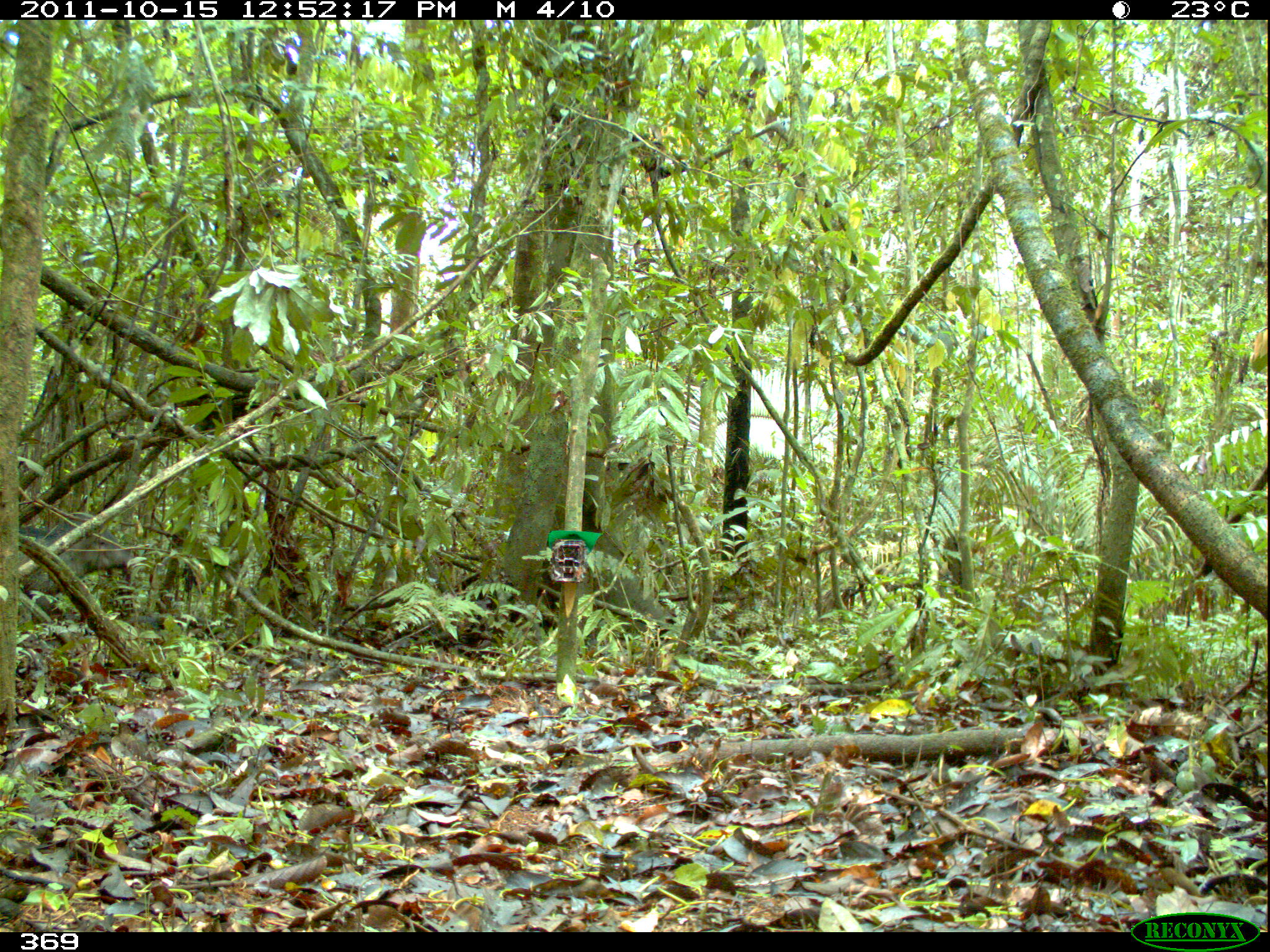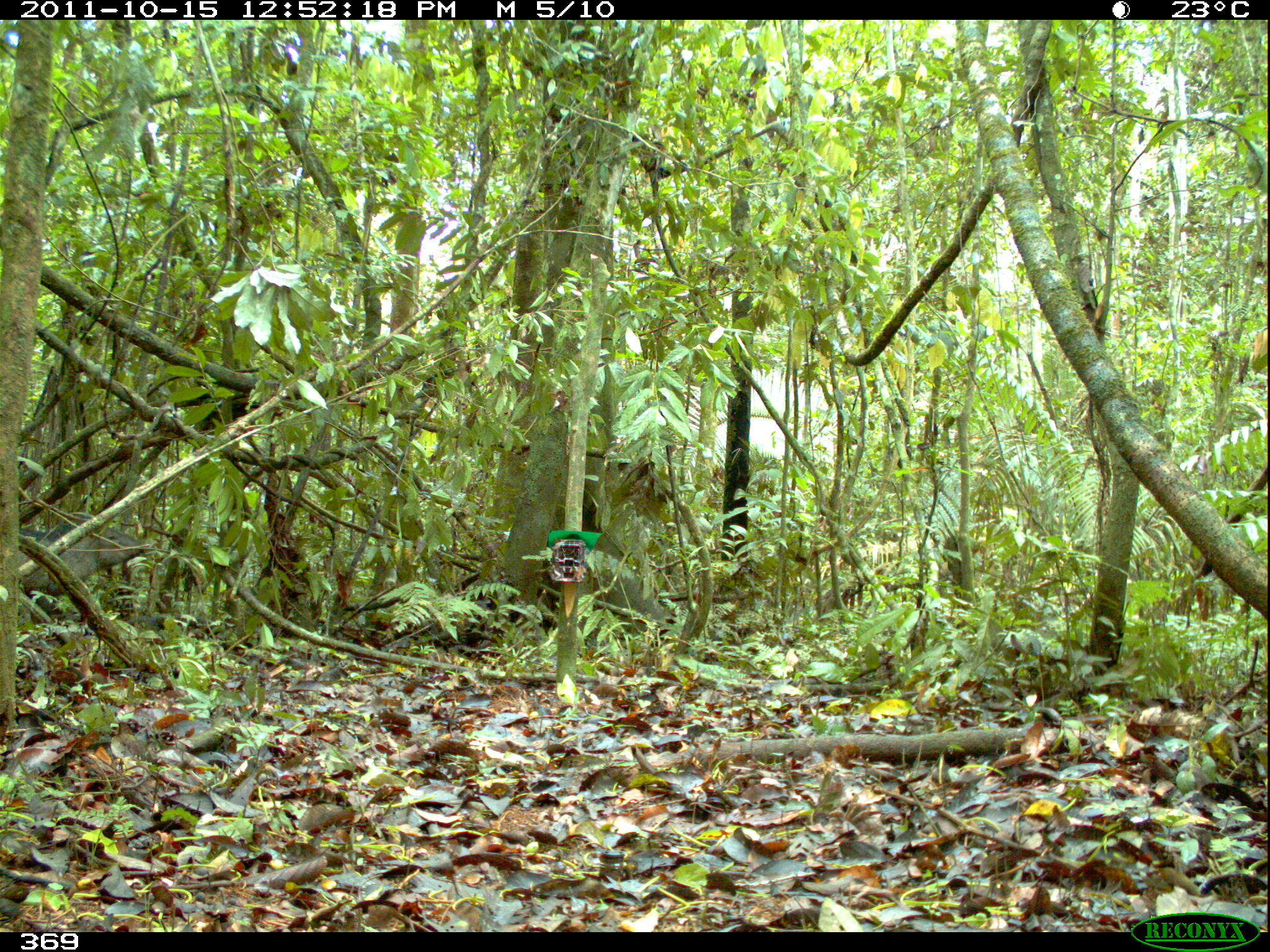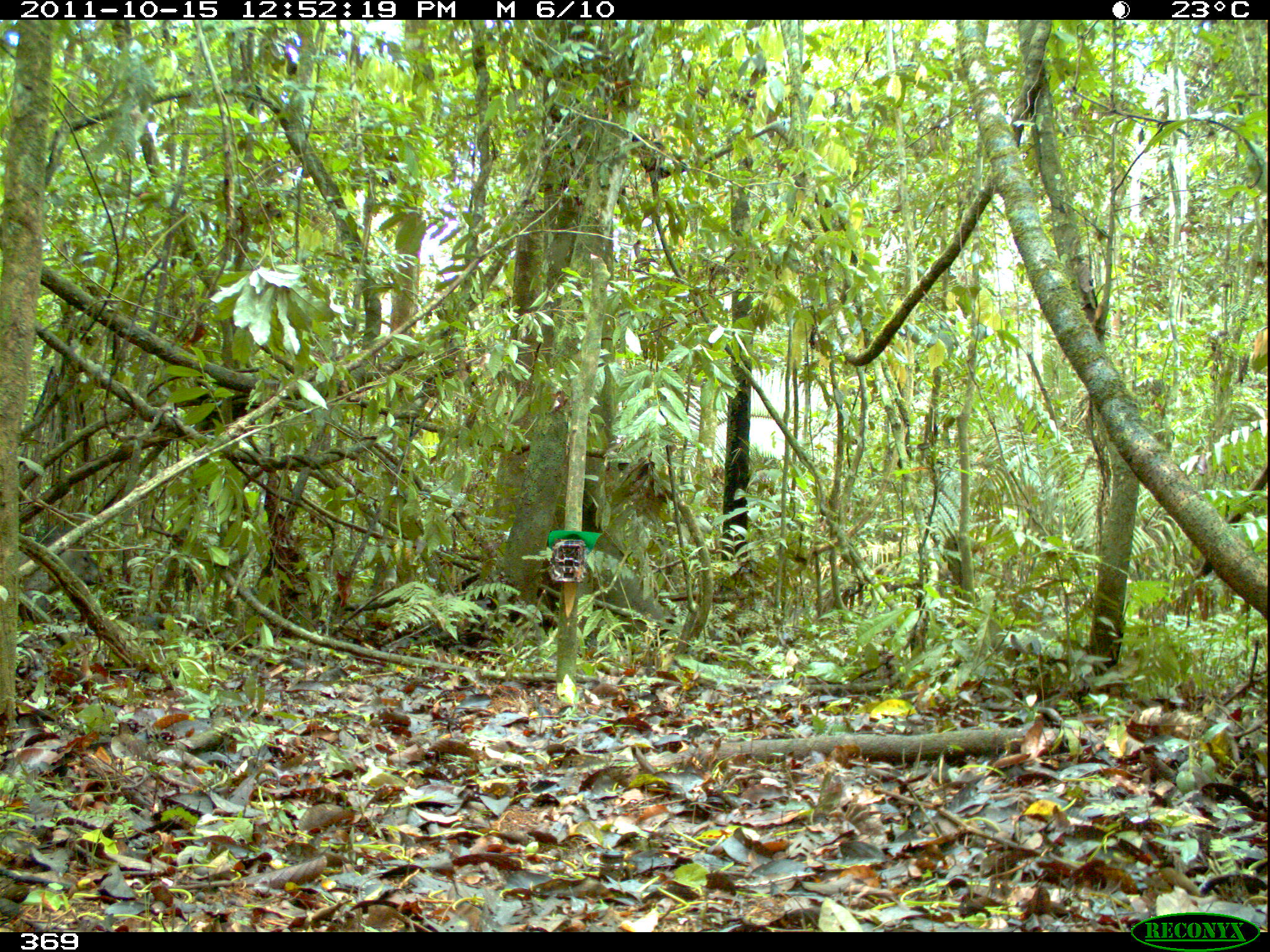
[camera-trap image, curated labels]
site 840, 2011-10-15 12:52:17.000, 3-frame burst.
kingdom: Animalia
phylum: Chordata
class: Mammalia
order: Artiodactyla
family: Tayassuidae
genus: Pecari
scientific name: Pecari tajacu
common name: collared peccary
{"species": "Pecari tajacu (collared peccary)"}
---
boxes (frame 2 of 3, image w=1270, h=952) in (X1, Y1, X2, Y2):
pecari tajacu: (17, 509, 144, 592)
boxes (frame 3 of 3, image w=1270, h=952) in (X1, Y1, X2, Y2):
pecari tajacu: (17, 526, 105, 592)